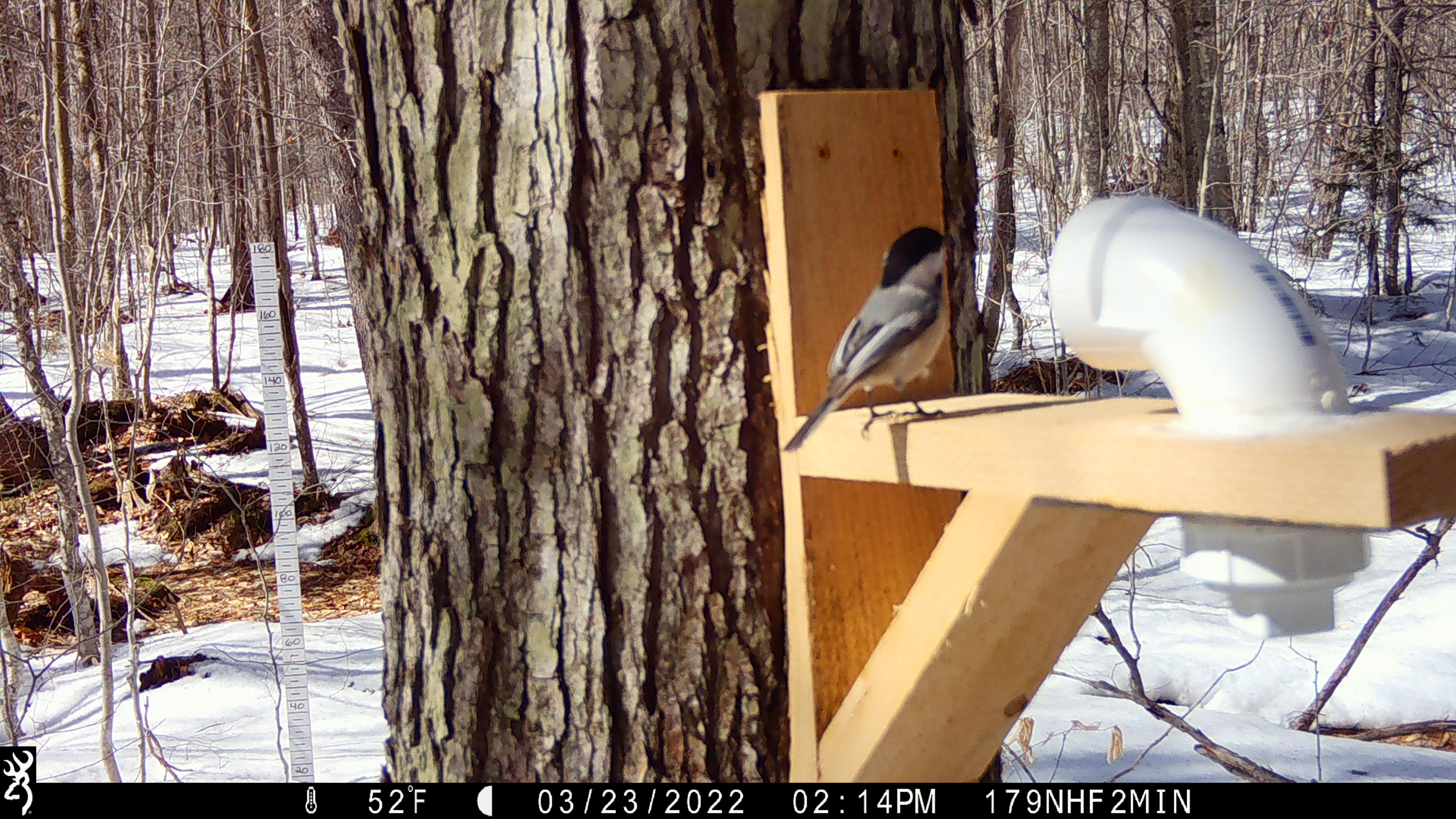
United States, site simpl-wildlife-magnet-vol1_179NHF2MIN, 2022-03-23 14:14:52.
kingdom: Animalia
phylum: Chordata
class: Aves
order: Passeriformes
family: Sittidae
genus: Sitta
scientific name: Sitta canadensis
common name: red-breasted nuthatch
Red-breasted nuthatch (Sitta canadensis).